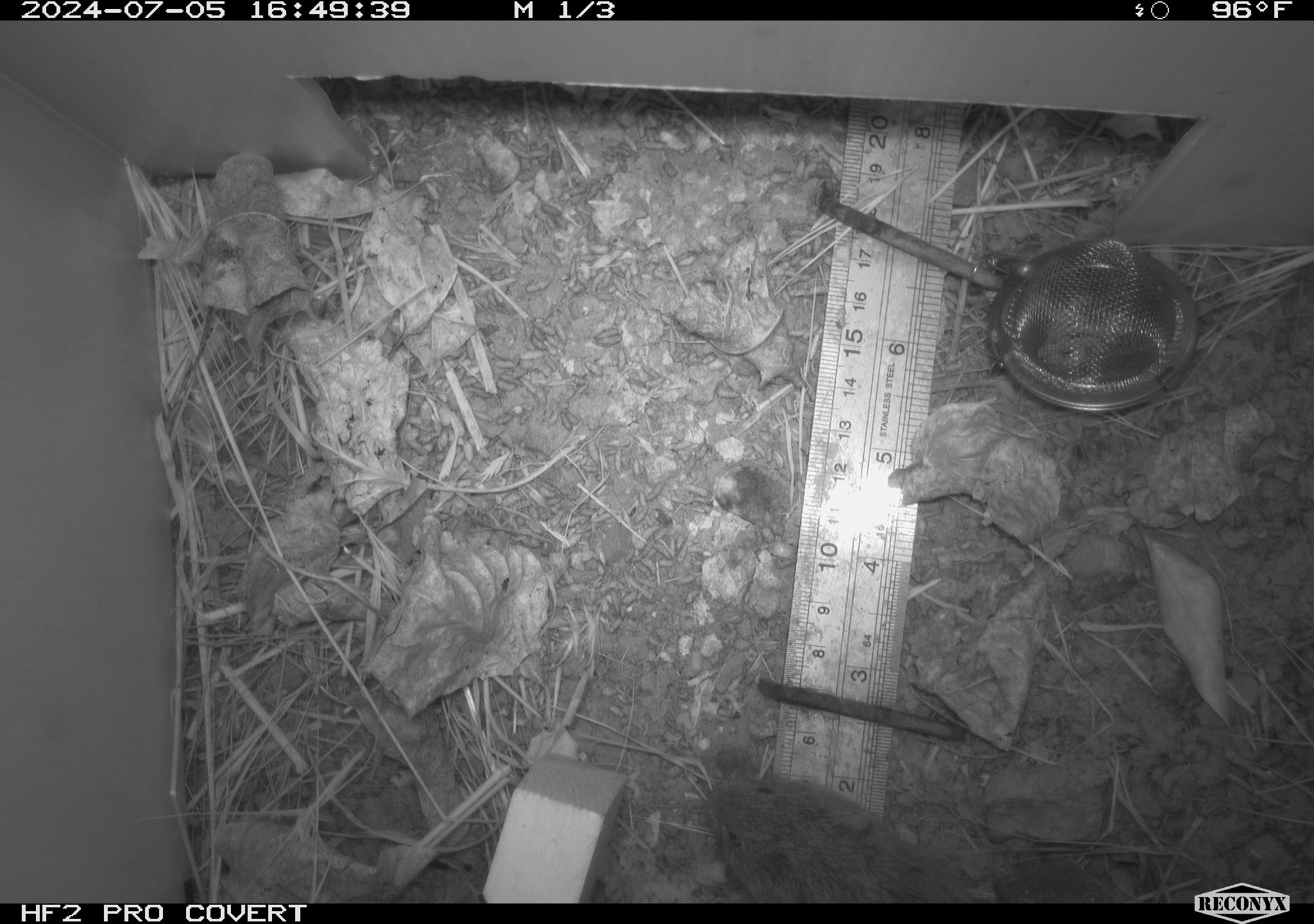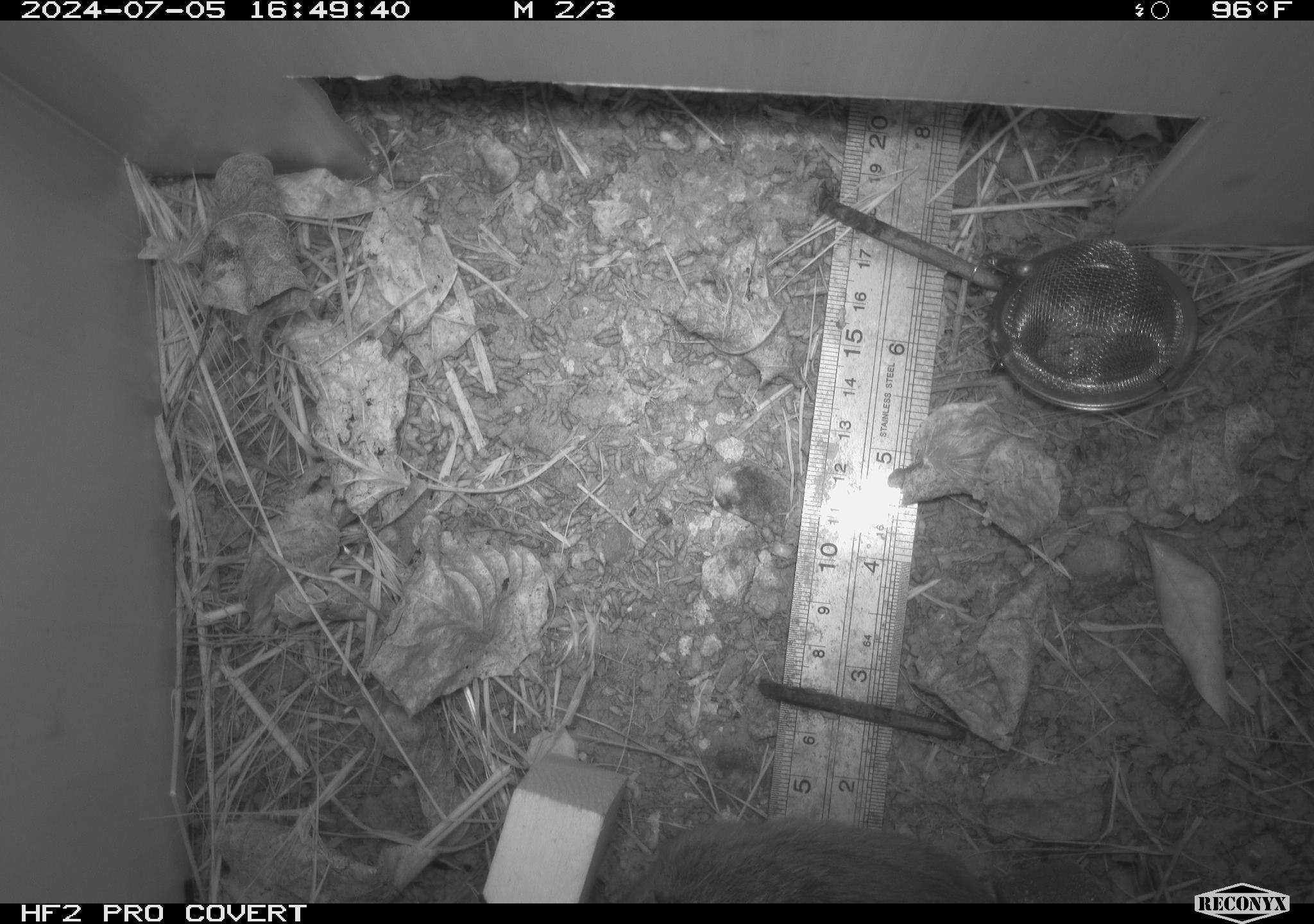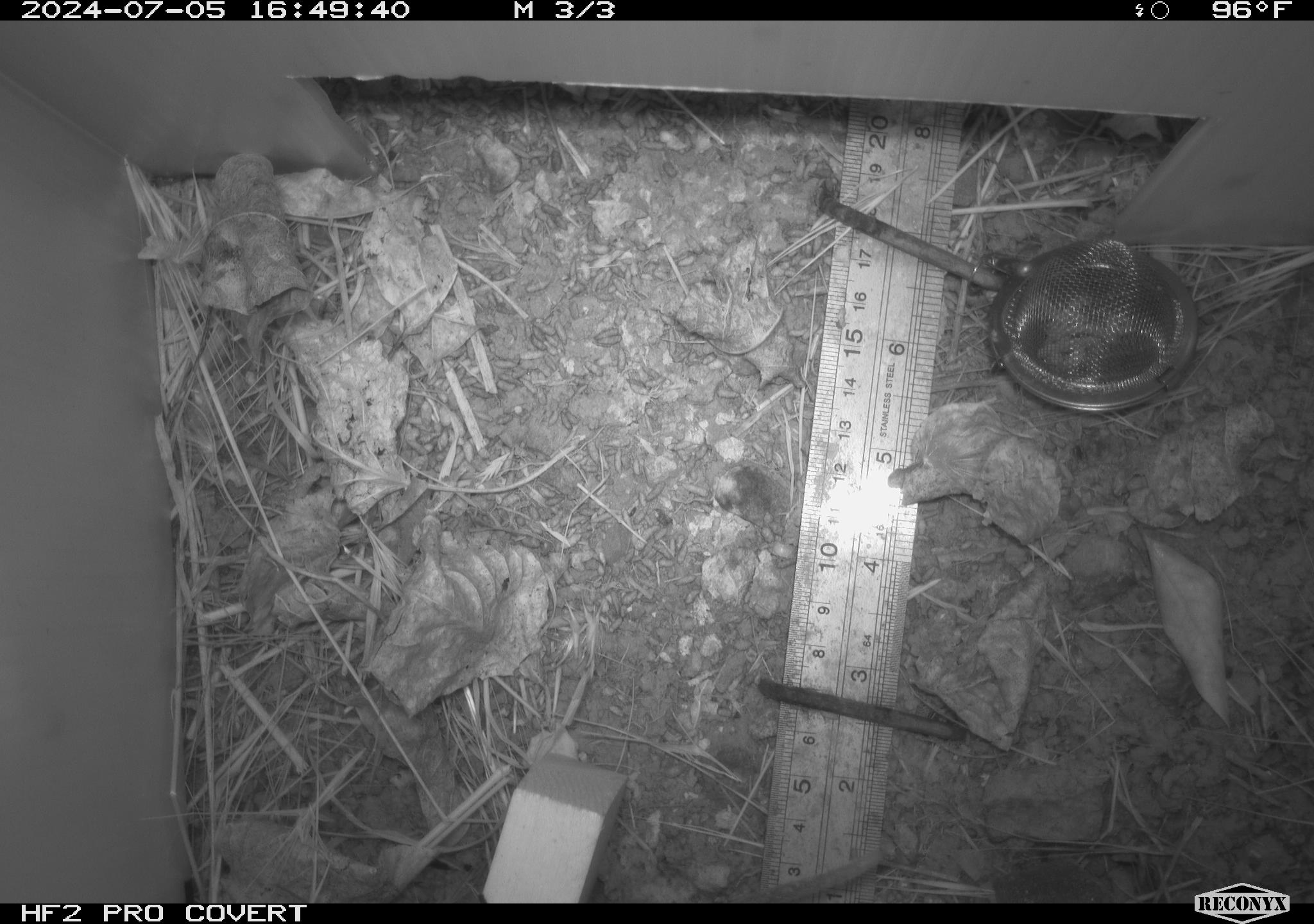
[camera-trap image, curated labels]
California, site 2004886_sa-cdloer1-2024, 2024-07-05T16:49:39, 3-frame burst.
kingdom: Animalia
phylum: Chordata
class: Mammalia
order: Rodentia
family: Cricetidae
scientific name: Arvicolinae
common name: voles, lemmings, and muskrats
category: arvicolinae subfamily